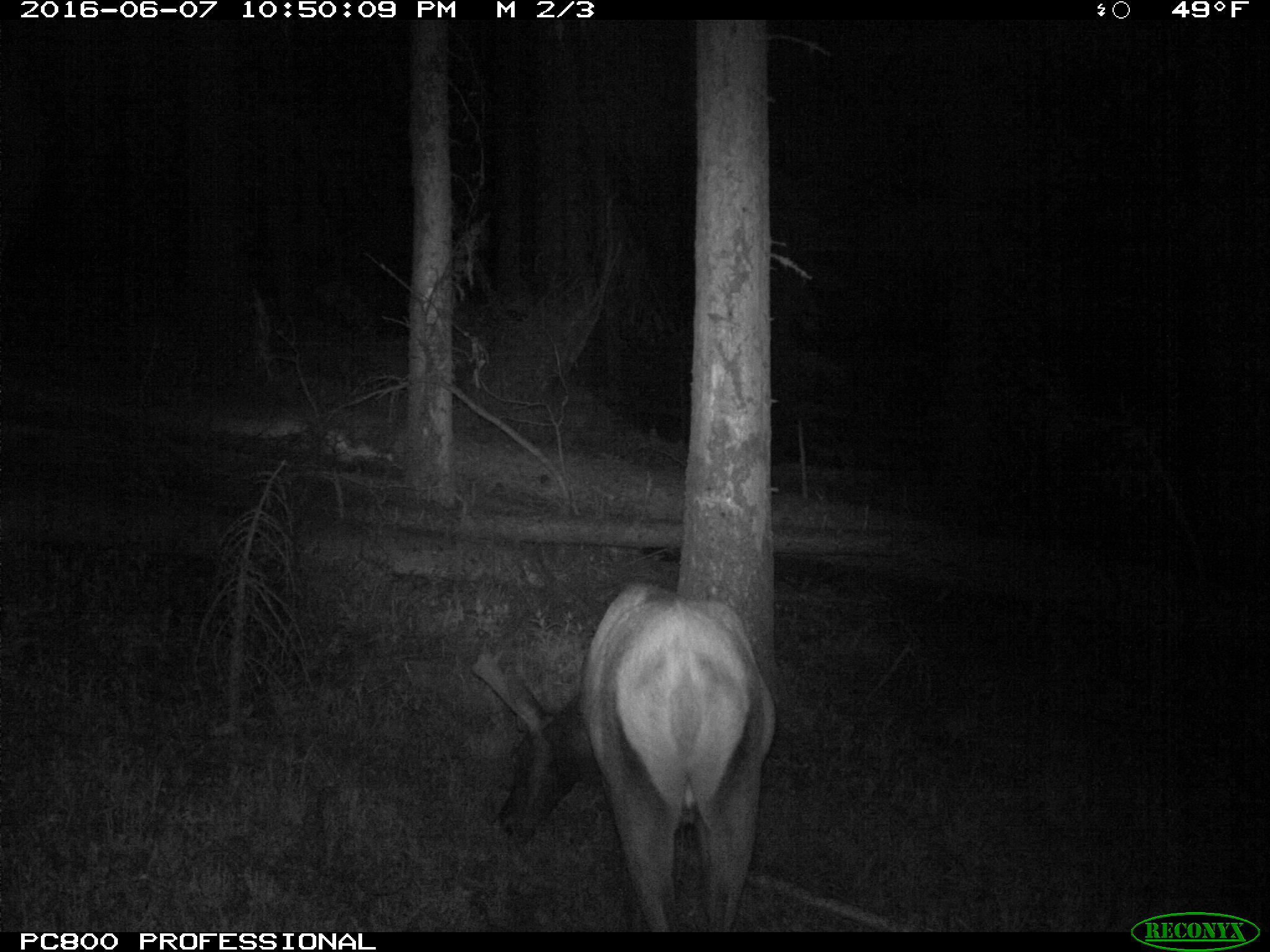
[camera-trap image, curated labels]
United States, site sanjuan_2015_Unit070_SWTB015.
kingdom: Animalia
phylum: Chordata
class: Mammalia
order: Artiodactyla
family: Cervidae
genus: Cervus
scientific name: Cervus elaphus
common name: red deer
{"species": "Cervus elaphus (red deer)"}